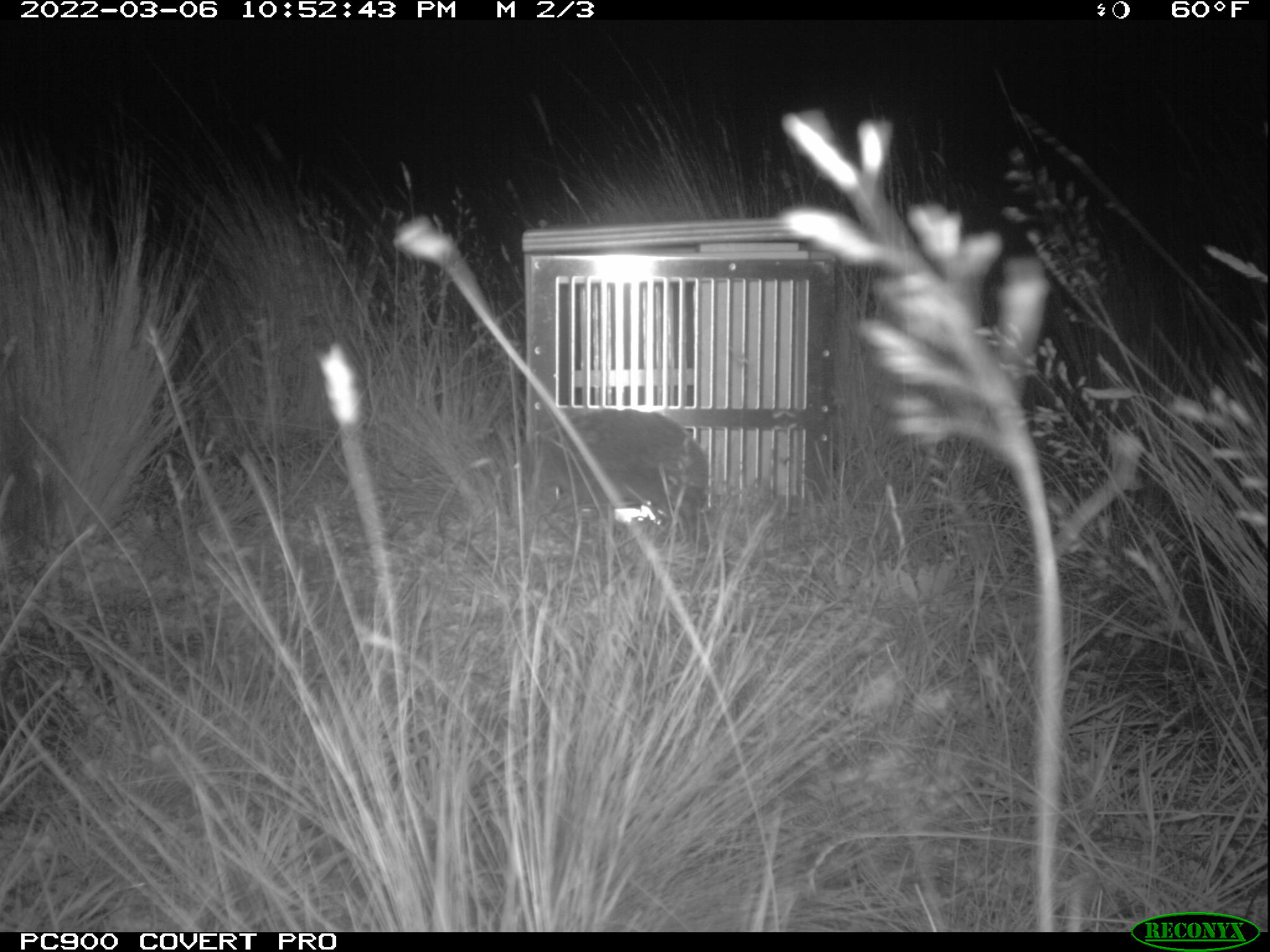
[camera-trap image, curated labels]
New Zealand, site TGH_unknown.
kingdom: Animalia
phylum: Chordata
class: Mammalia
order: Eulipotyphla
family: Erinaceidae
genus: Erinaceus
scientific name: Erinaceus europaeus europaeus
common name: european hedgehog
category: hedgehog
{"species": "hedgehog (european hedgehog) (Erinaceus europaeus europaeus)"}